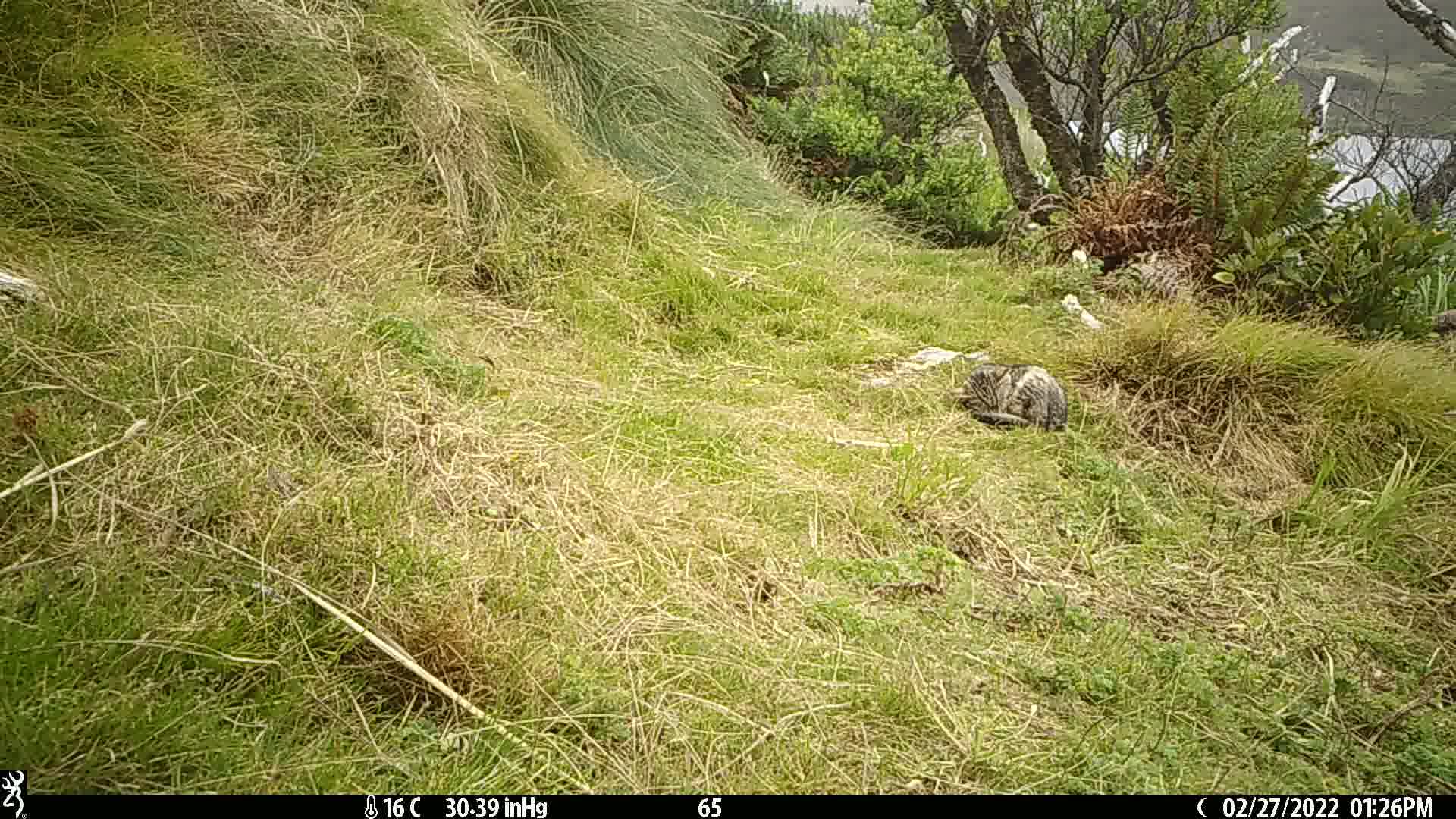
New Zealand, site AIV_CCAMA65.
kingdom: Animalia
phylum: Chordata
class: Mammalia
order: Carnivora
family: Felidae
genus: Felis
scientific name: Felis catus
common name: domestic cat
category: cat